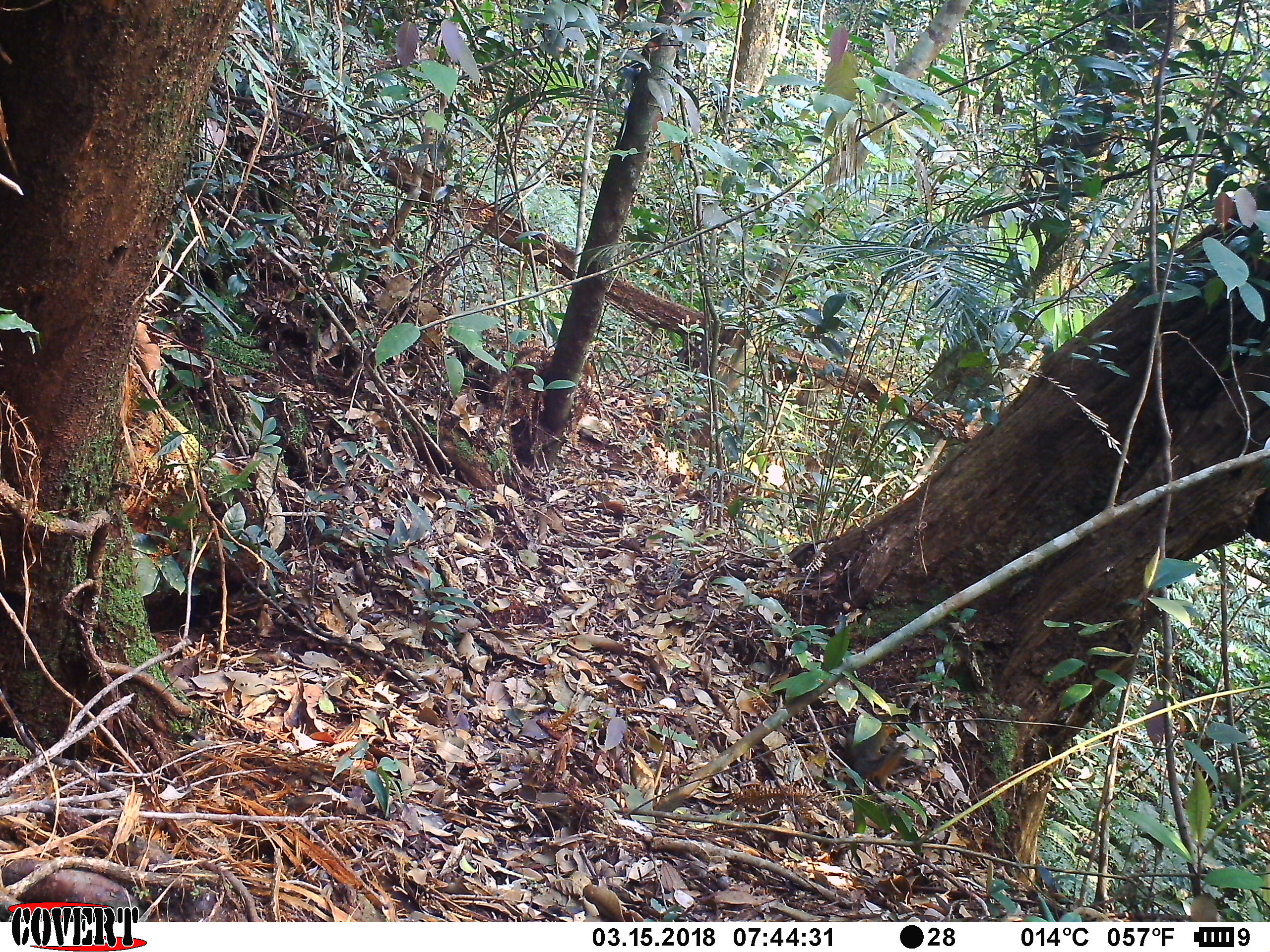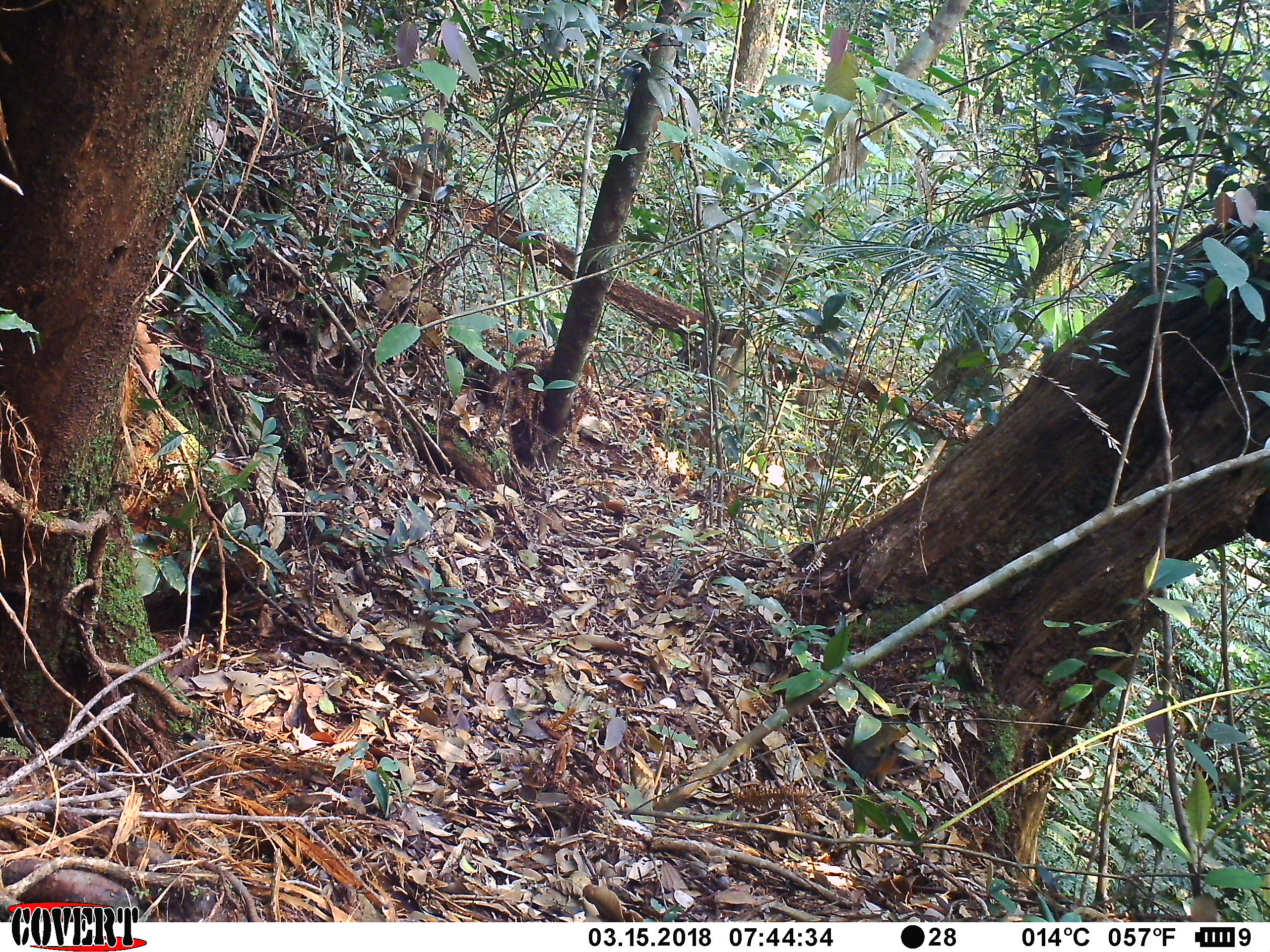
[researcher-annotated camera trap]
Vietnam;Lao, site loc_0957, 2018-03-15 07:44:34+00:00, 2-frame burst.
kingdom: Animalia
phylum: Chordata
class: Mammalia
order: Rodentia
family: Sciuridae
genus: Dremomys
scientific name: Dremomys rufigenis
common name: red-cheeked squirrel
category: red cheeked squirrel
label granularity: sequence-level